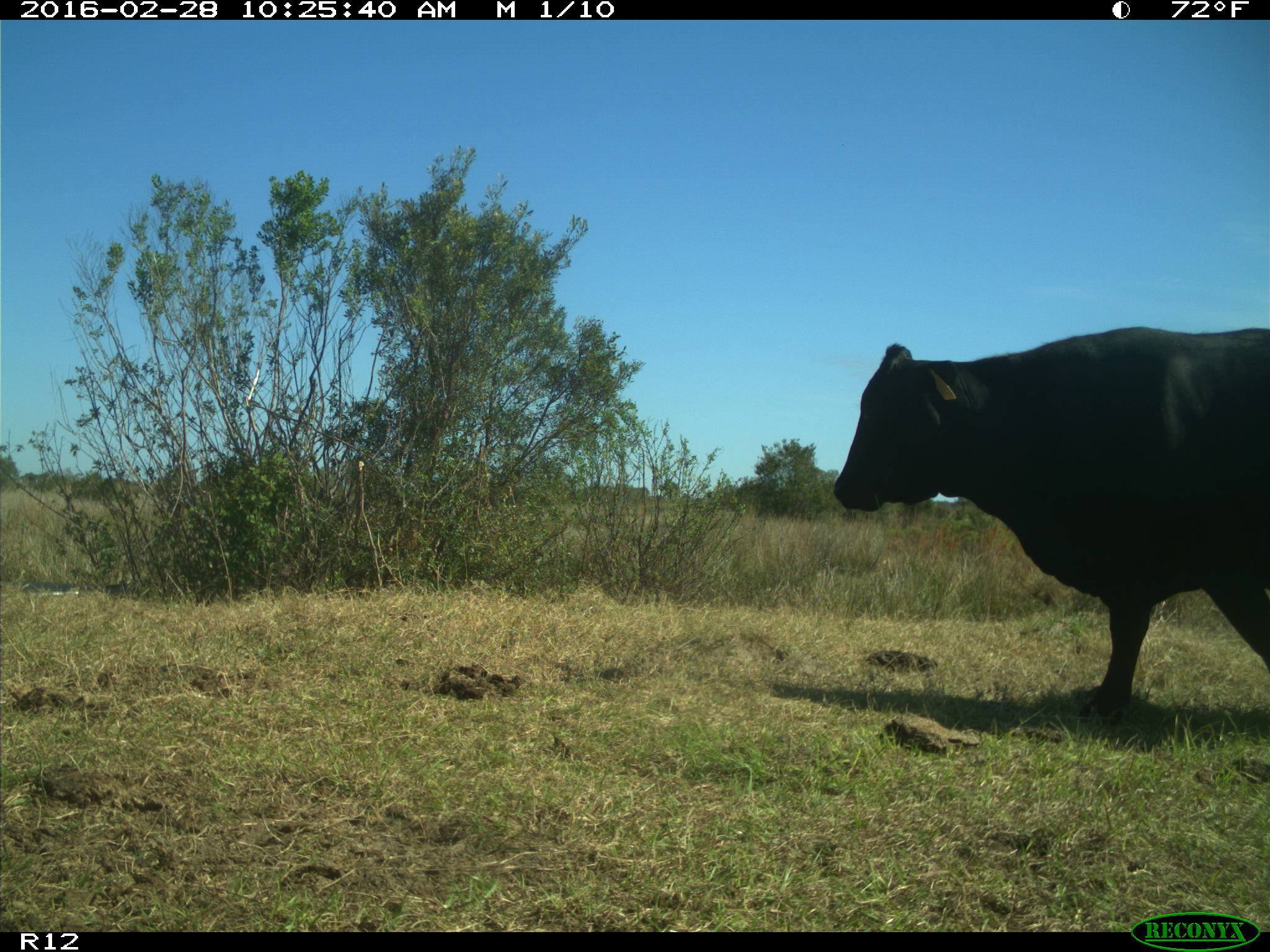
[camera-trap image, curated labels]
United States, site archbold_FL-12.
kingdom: Animalia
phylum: Chordata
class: Mammalia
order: Artiodactyla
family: Bovidae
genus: Bos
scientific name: Bos taurus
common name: domestic cow